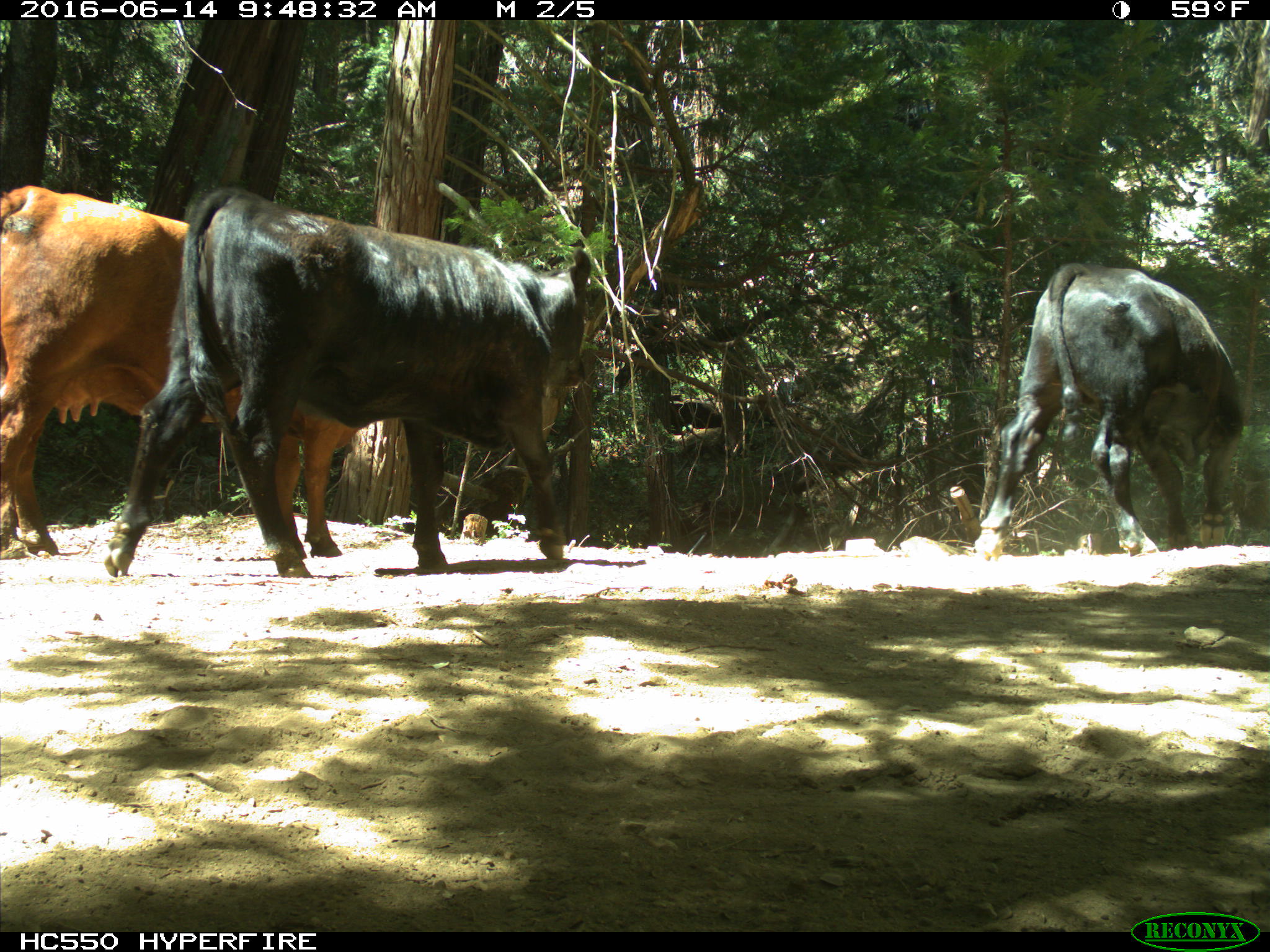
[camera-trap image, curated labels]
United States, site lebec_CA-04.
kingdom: Animalia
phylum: Chordata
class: Mammalia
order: Artiodactyla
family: Bovidae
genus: Bos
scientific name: Bos taurus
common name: domestic cow